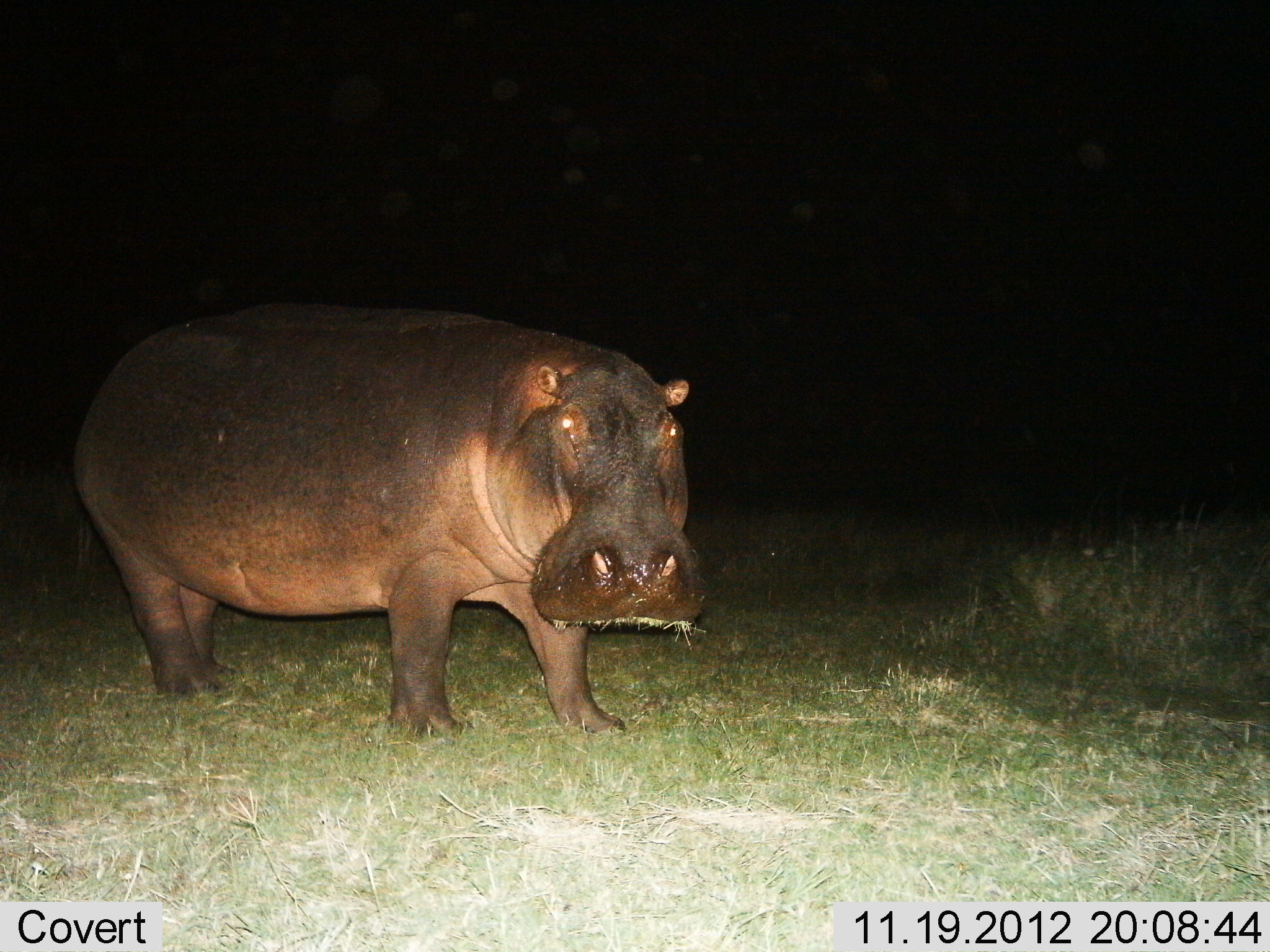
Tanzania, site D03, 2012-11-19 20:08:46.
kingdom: Animalia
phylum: Chordata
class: Mammalia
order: Artiodactyla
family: Hippopotamidae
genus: Hippopotamus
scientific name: Hippopotamus amphibius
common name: hippopotamus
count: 1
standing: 79%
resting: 0%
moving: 0%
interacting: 0%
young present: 0%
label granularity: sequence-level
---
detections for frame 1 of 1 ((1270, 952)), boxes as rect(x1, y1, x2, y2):
animal: rect(69, 300, 705, 744)